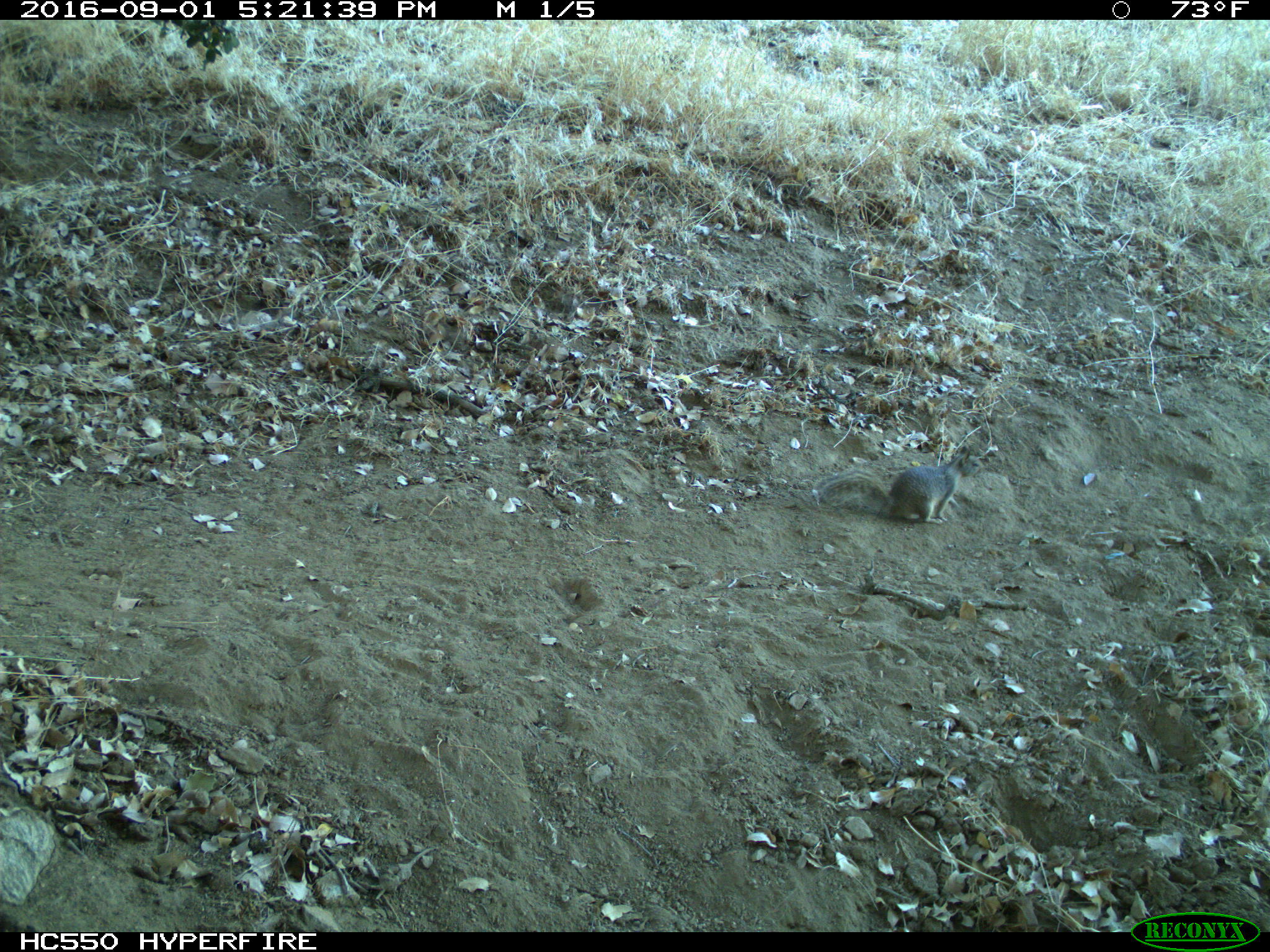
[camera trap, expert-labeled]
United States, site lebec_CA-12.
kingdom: Animalia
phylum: Chordata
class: Mammalia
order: Rodentia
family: Sciuridae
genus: Otospermophilus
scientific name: Otospermophilus beecheyi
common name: california ground squirrel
Otospermophilus beecheyi (california ground squirrel).